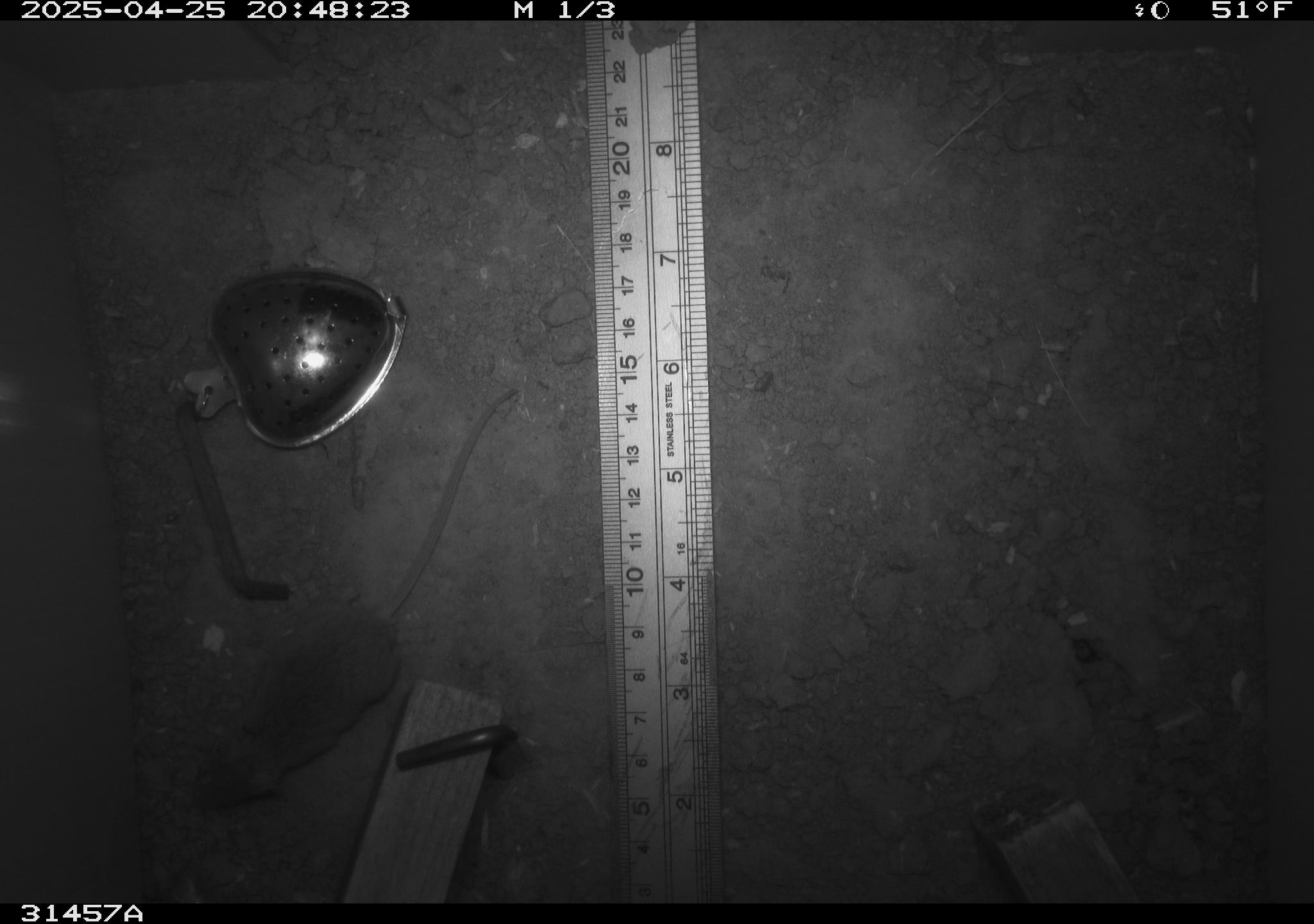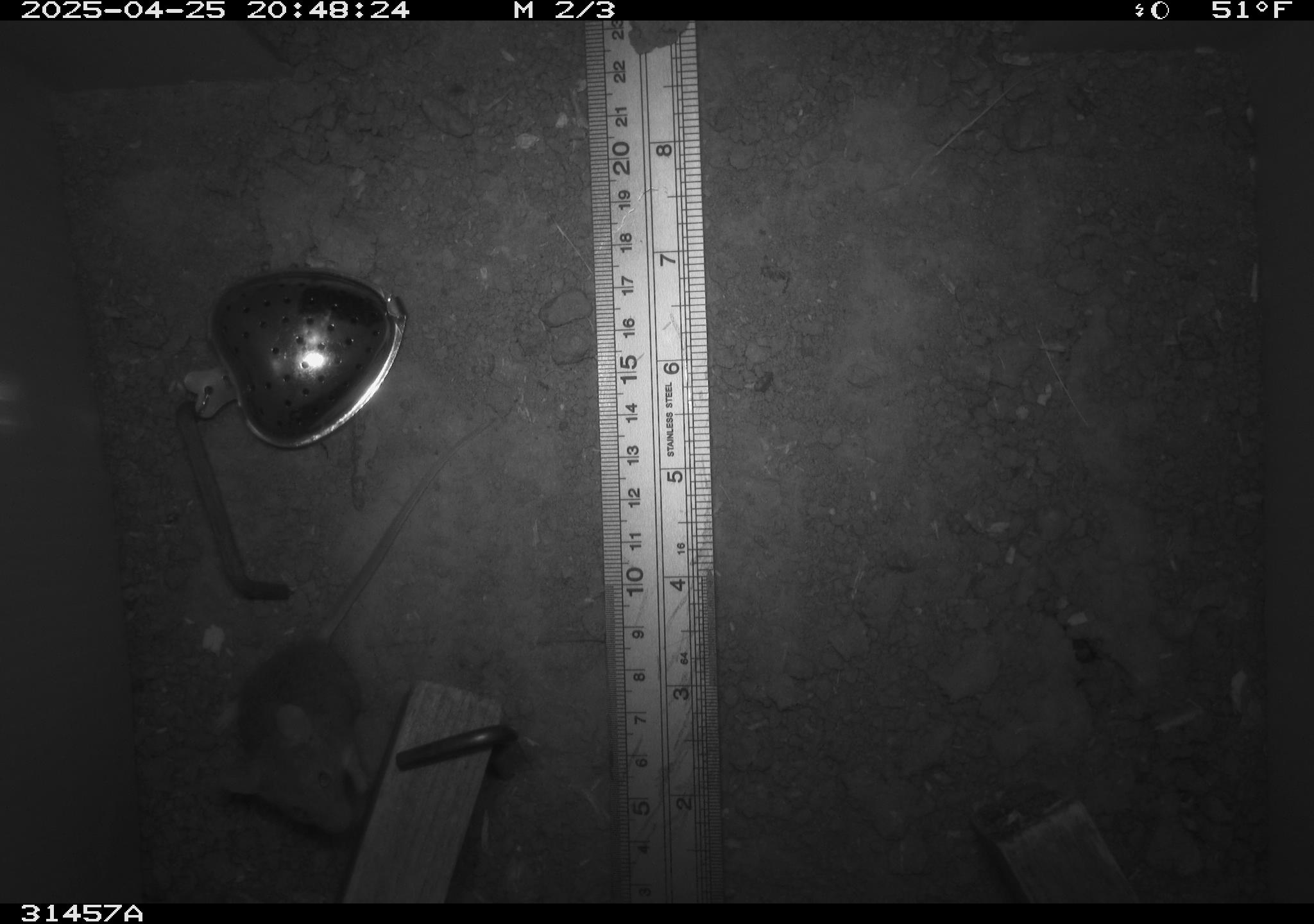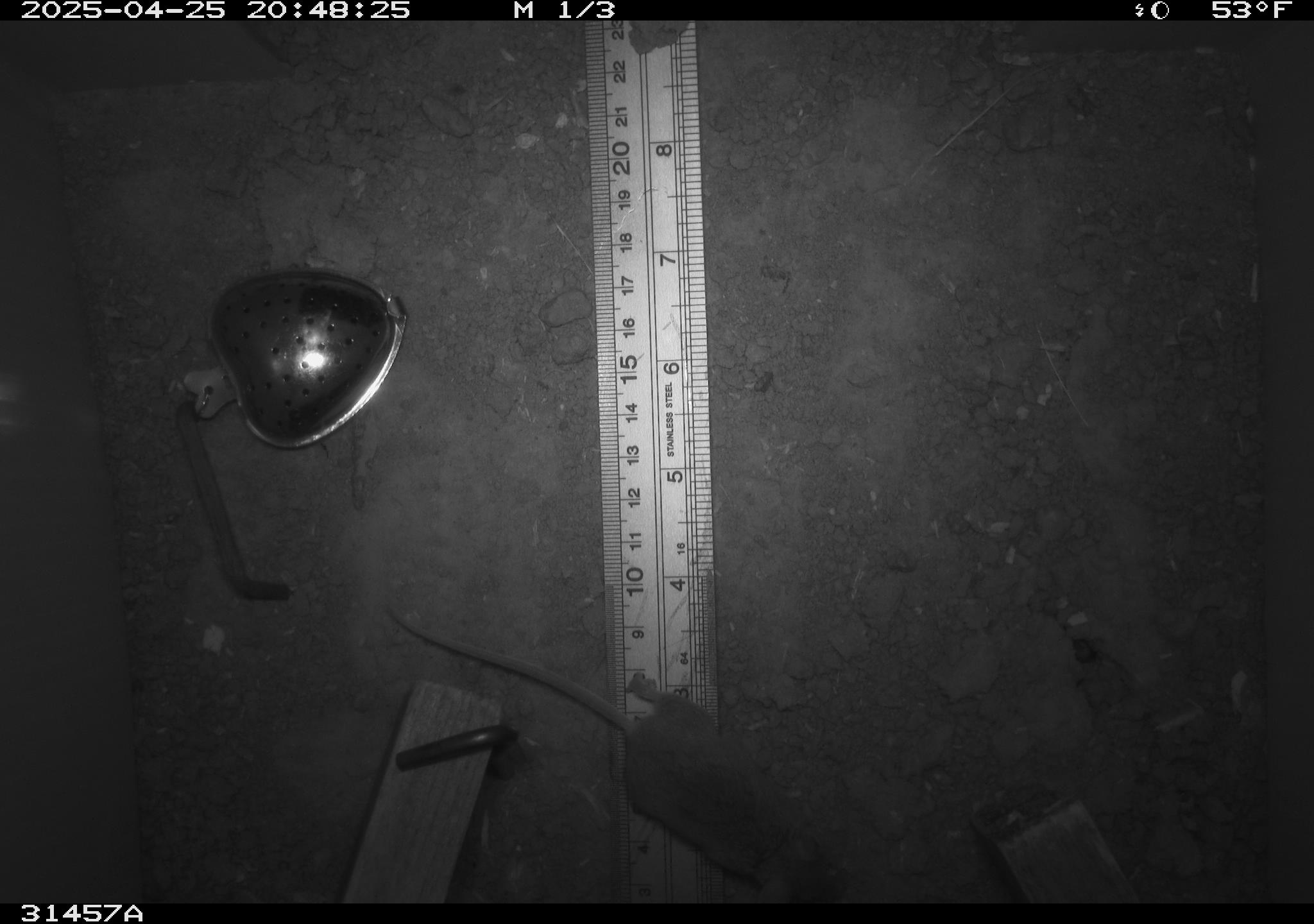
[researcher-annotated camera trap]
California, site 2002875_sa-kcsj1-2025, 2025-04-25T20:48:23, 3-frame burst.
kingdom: Animalia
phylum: Chordata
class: Mammalia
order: Rodentia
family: Muridae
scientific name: Muridae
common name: murids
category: muridae family